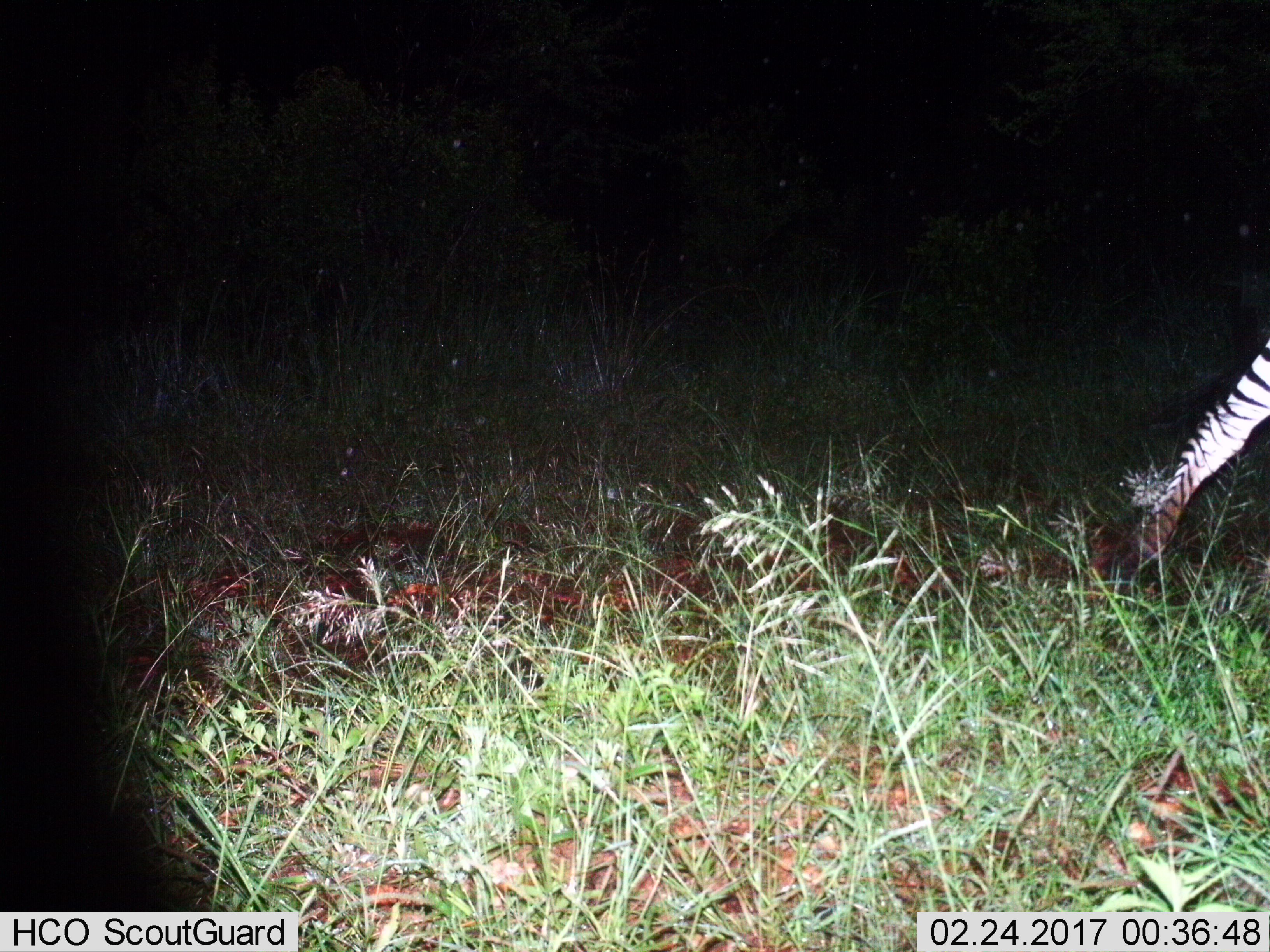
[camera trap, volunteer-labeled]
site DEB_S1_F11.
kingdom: Animalia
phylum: Chordata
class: Mammalia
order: Perissodactyla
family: Equidae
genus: Equus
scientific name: Equus quagga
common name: plains zebra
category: zebraplains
Zebraplains (plains zebra) (Equus quagga), count 1. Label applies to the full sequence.